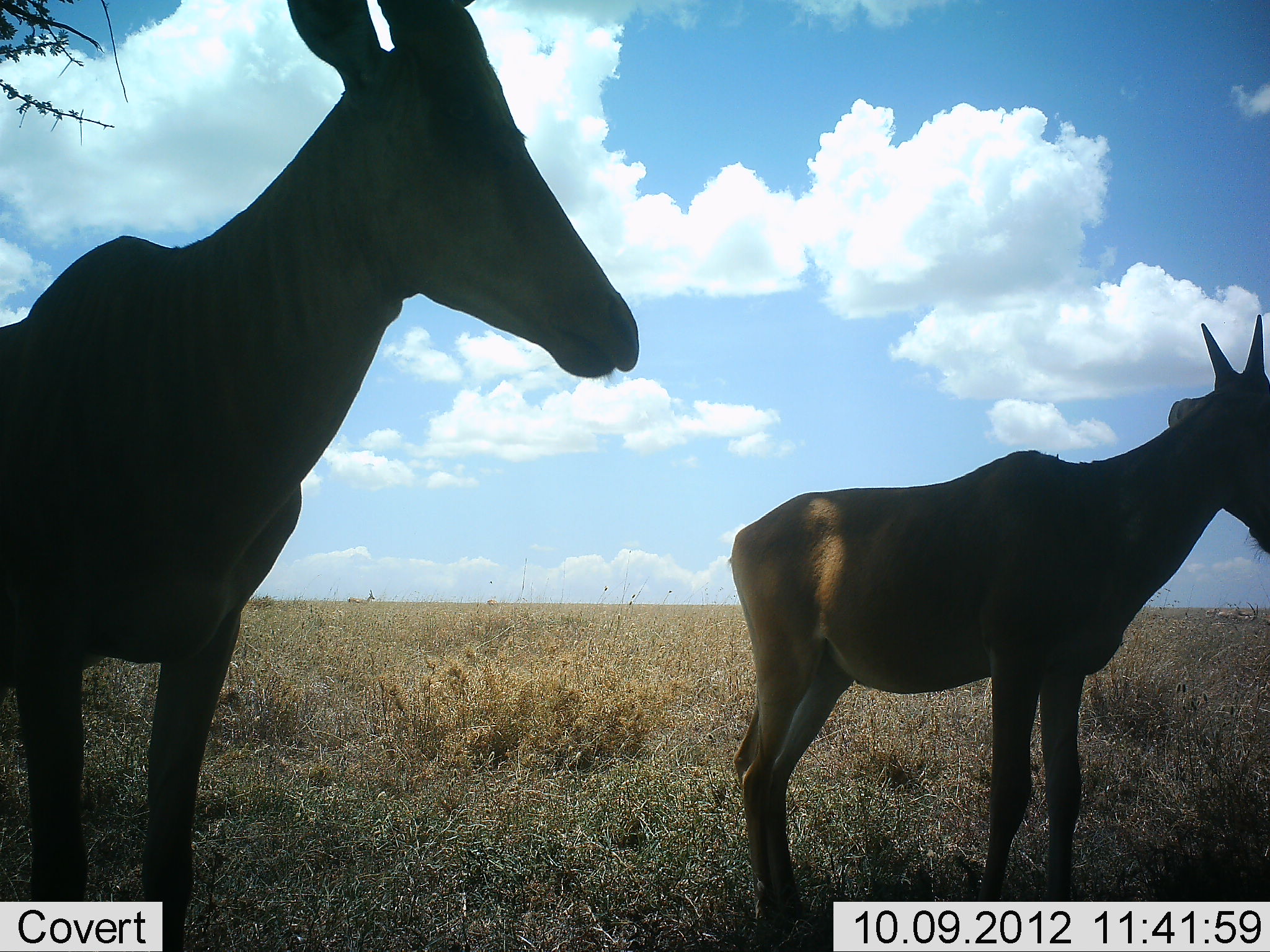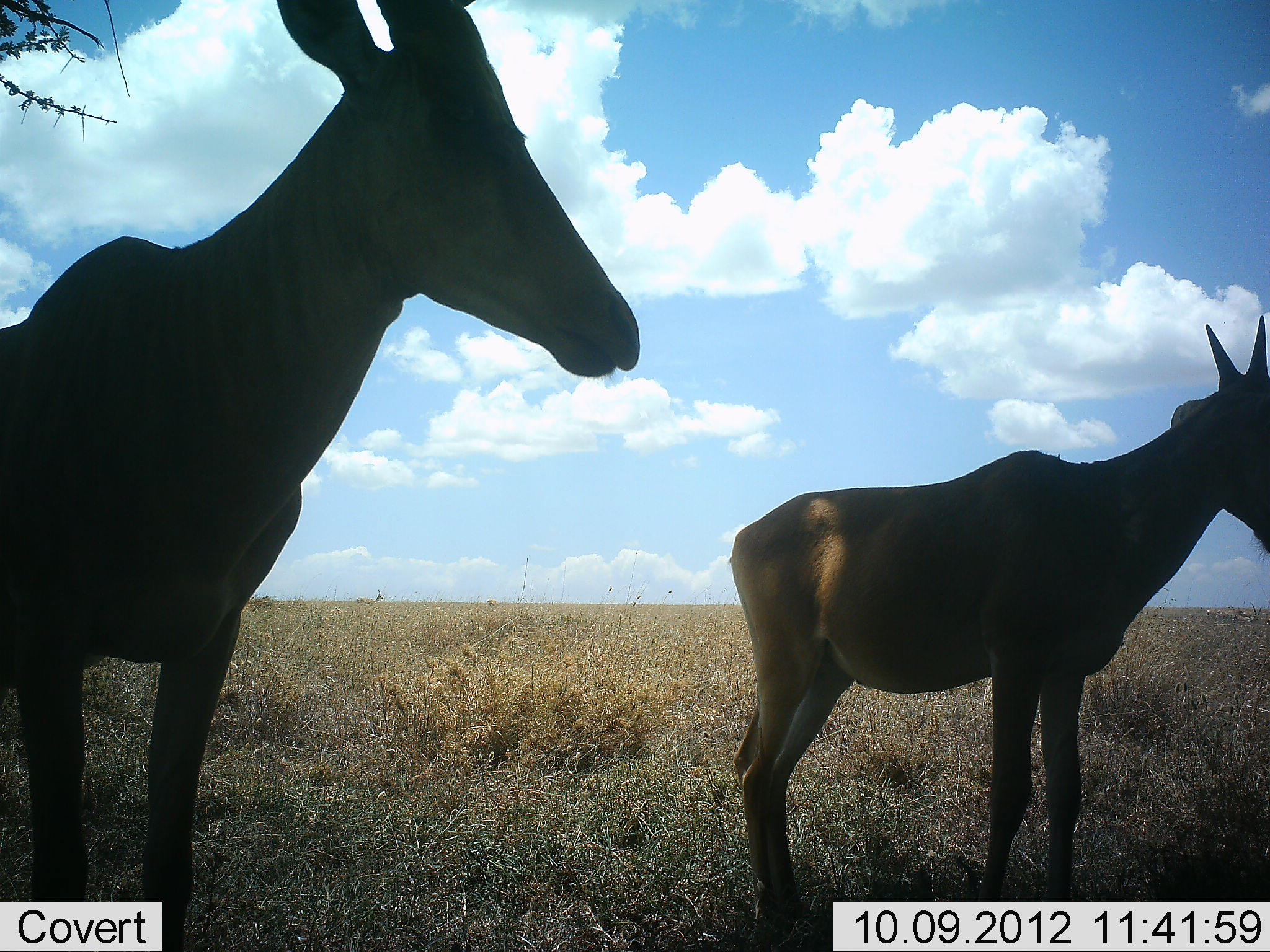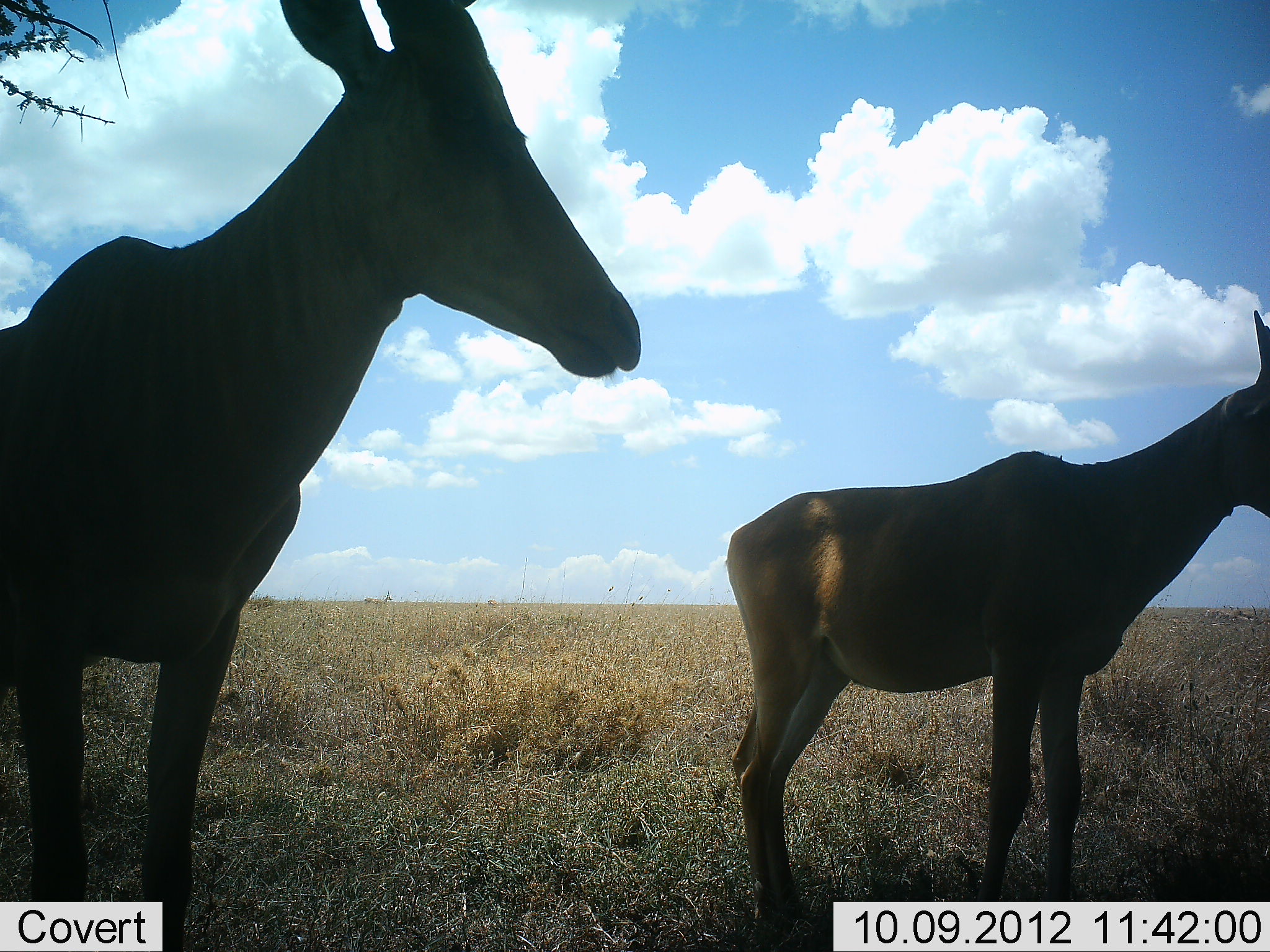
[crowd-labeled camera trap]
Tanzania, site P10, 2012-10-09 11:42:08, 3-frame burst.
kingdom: Animalia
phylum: Chordata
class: Mammalia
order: Artiodactyla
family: Bovidae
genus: Alcelaphus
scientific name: Alcelaphus buselaphus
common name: hartebeest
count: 2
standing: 100%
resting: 0%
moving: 0%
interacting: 0%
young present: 45%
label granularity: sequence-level